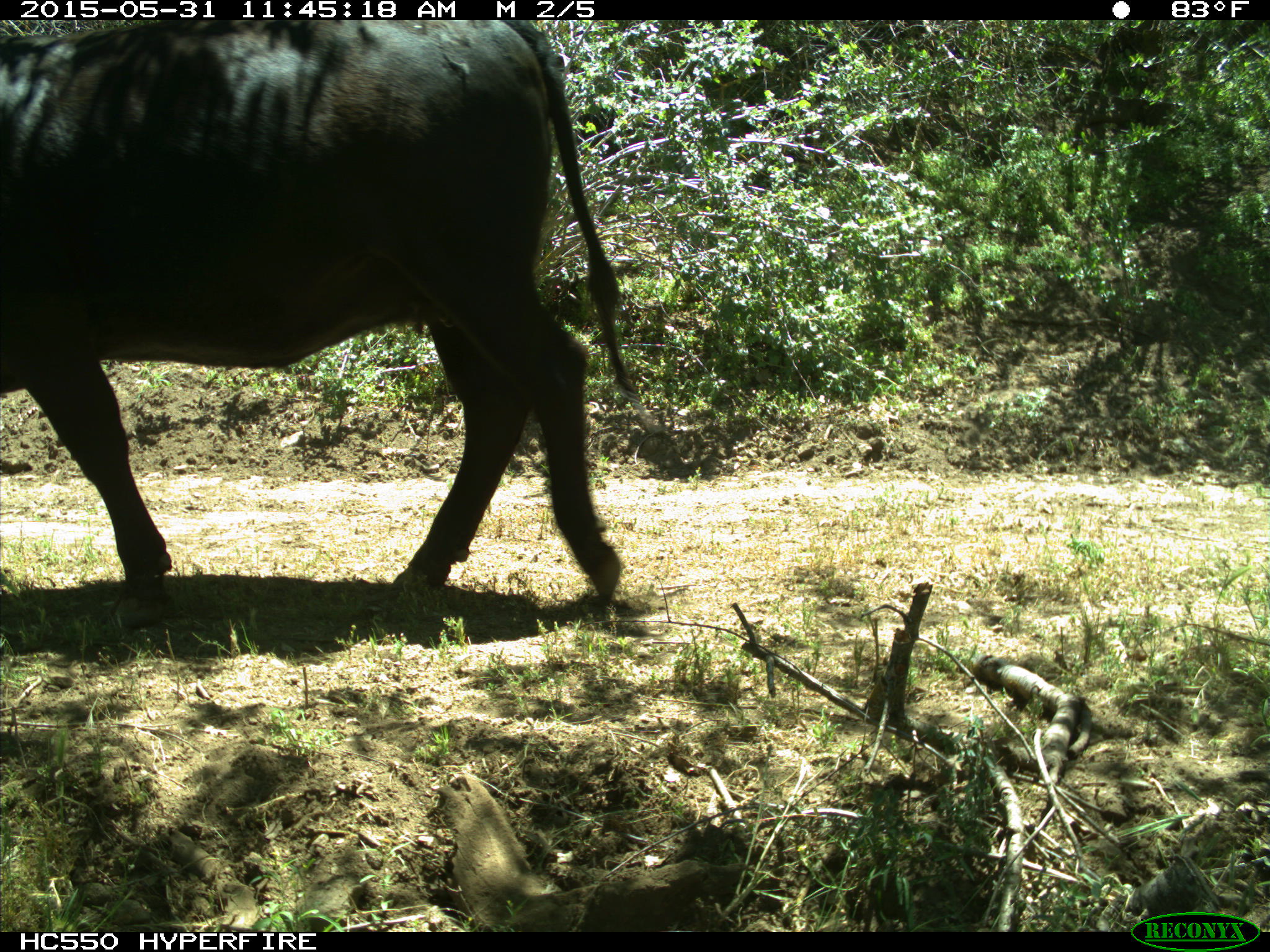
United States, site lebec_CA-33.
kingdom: Animalia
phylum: Chordata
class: Mammalia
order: Artiodactyla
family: Bovidae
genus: Bos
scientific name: Bos taurus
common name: domestic cow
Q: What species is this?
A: Bos taurus (domestic cow).